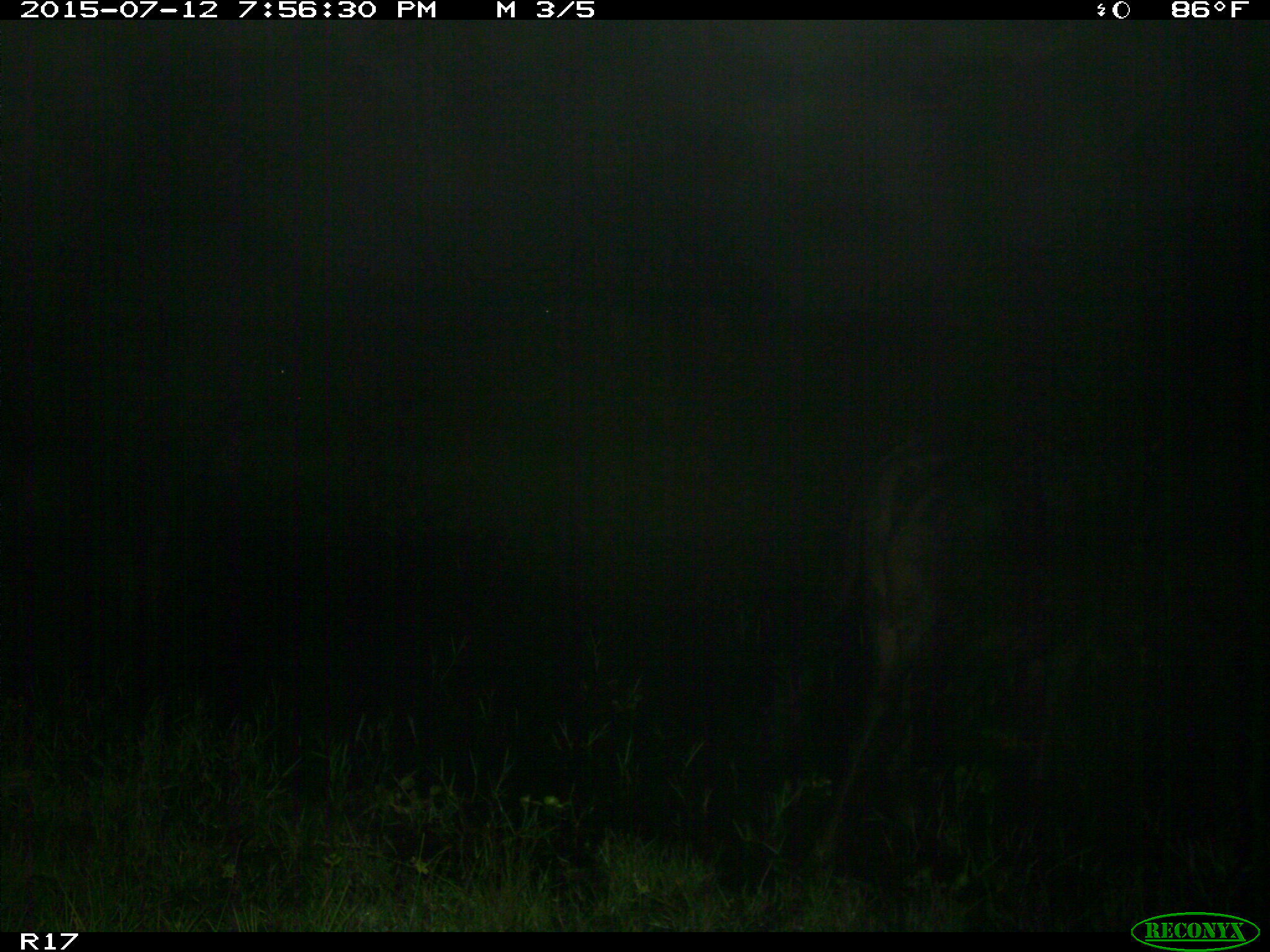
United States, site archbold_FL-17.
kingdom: Animalia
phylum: Chordata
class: Mammalia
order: Artiodactyla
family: Bovidae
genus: Bos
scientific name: Bos taurus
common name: domestic cow